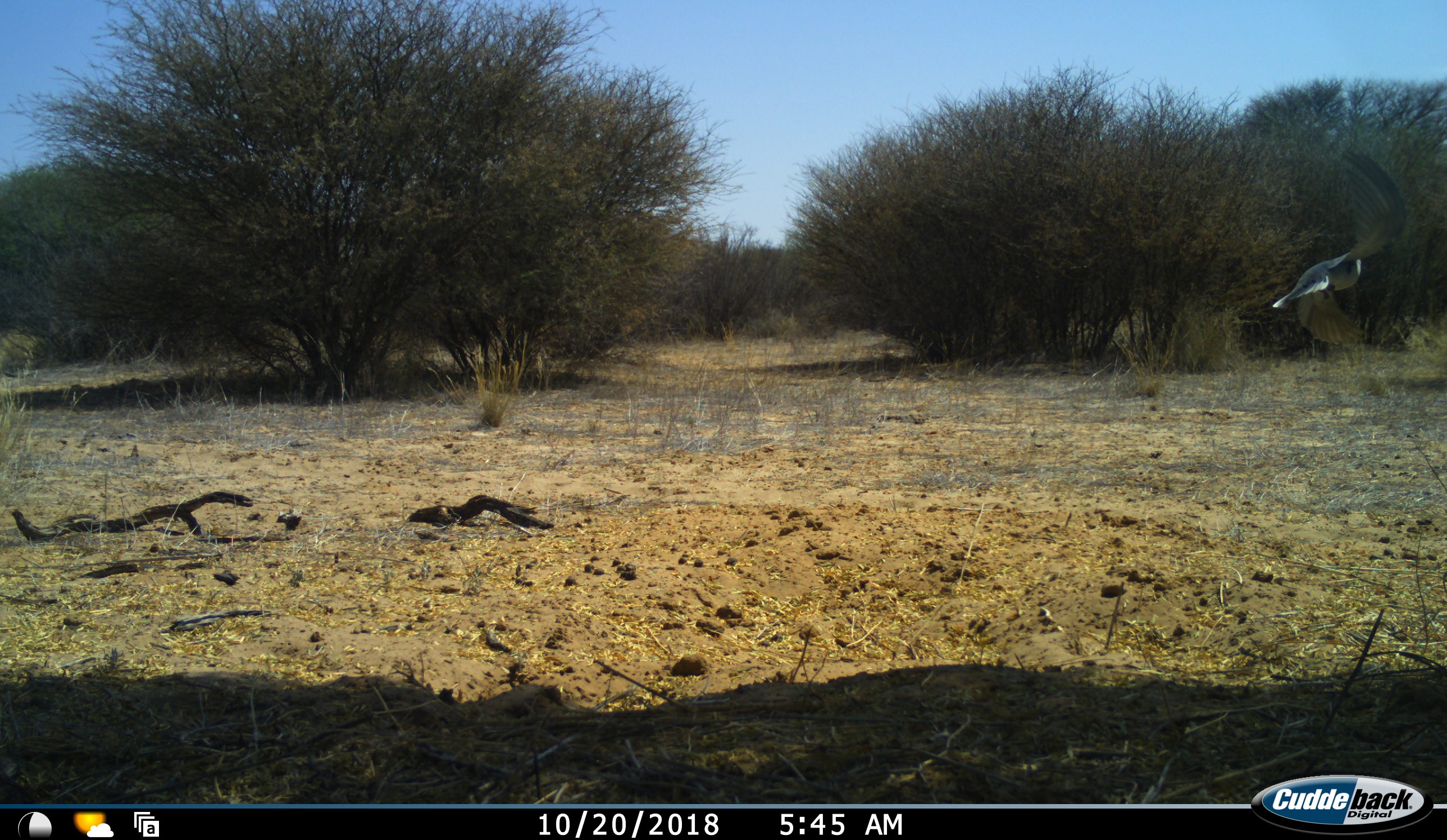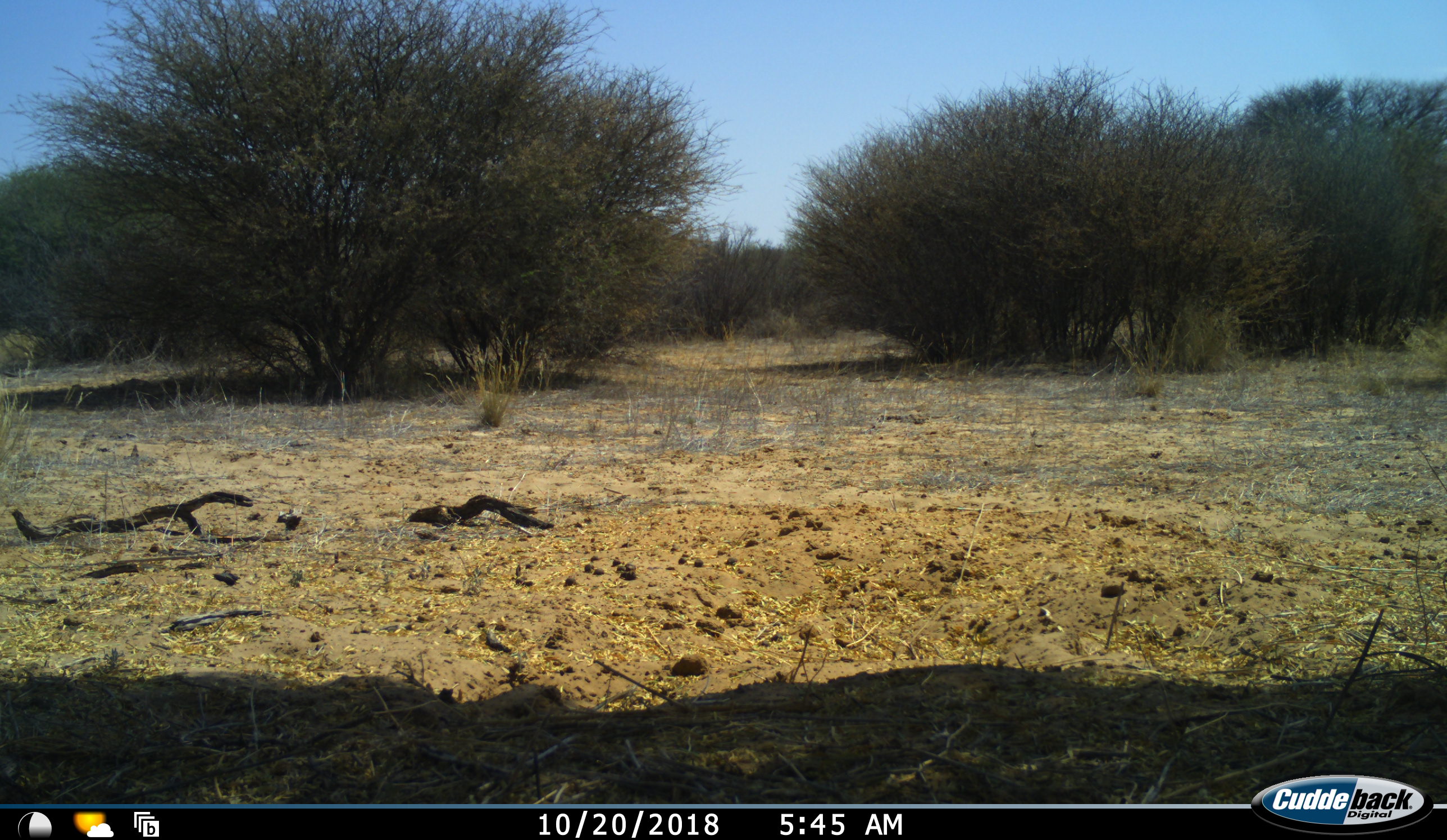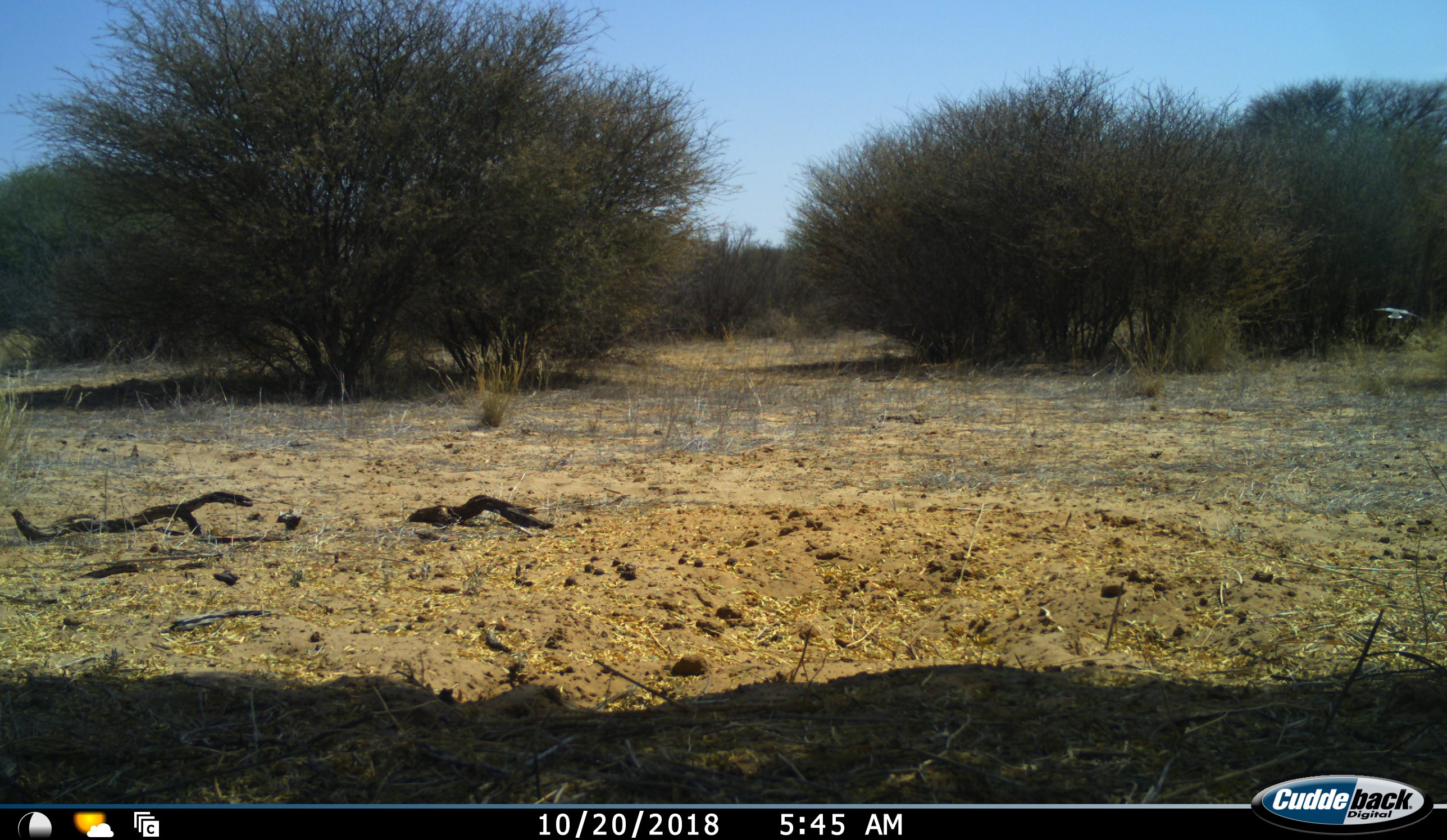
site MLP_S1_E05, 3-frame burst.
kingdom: Animalia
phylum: Chordata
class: Aves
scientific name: Aves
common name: bird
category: birdother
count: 1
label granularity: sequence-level